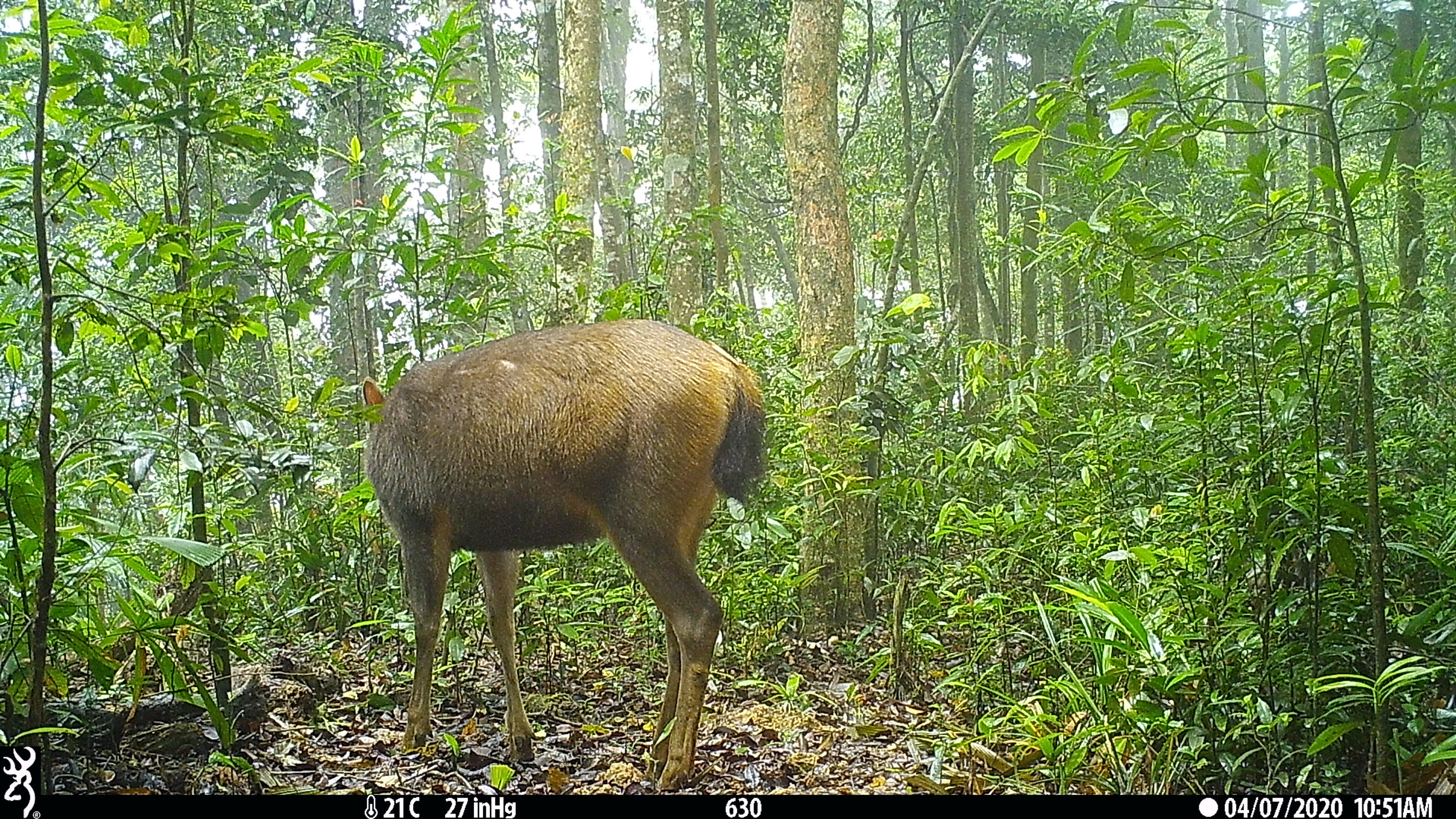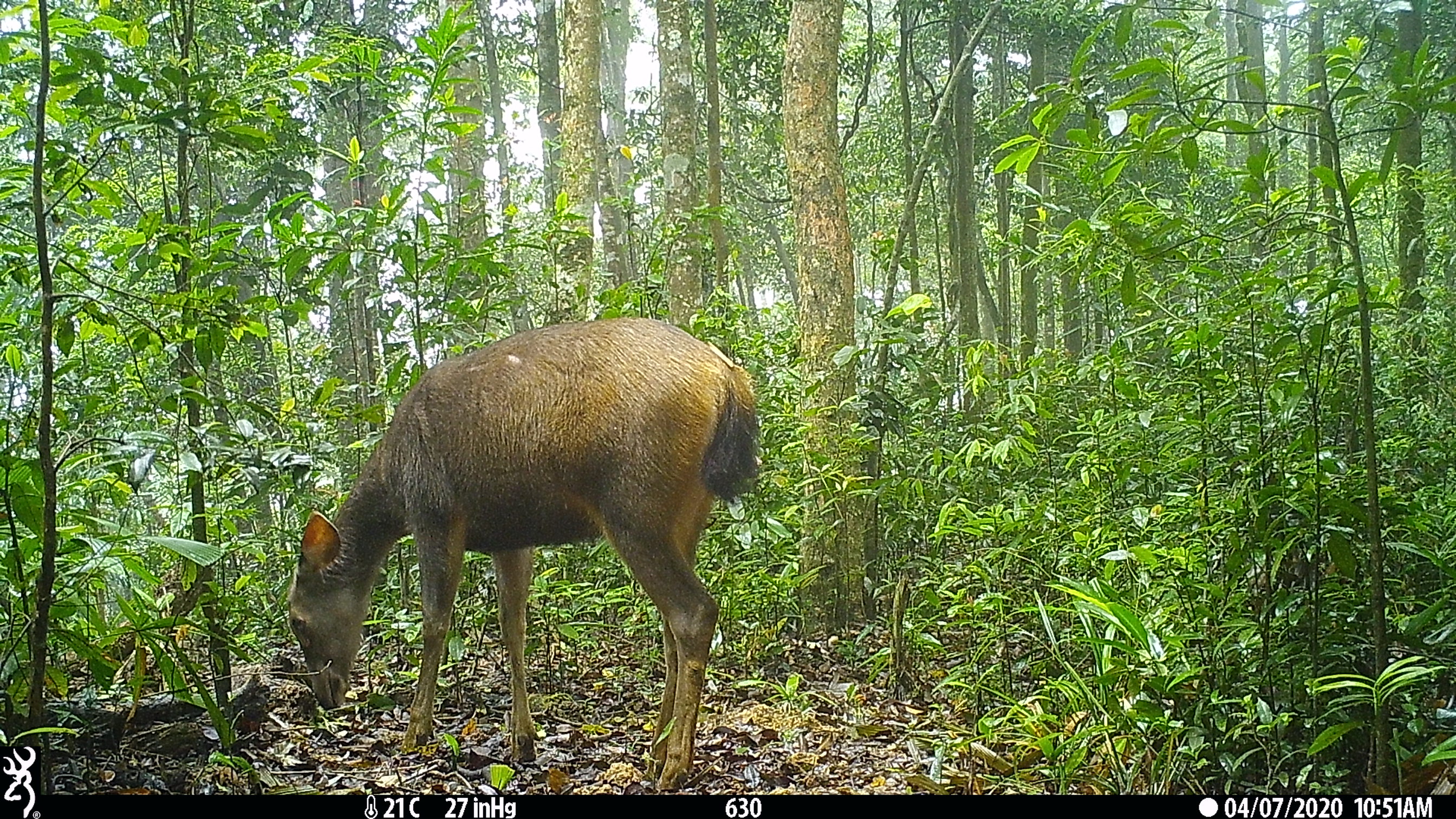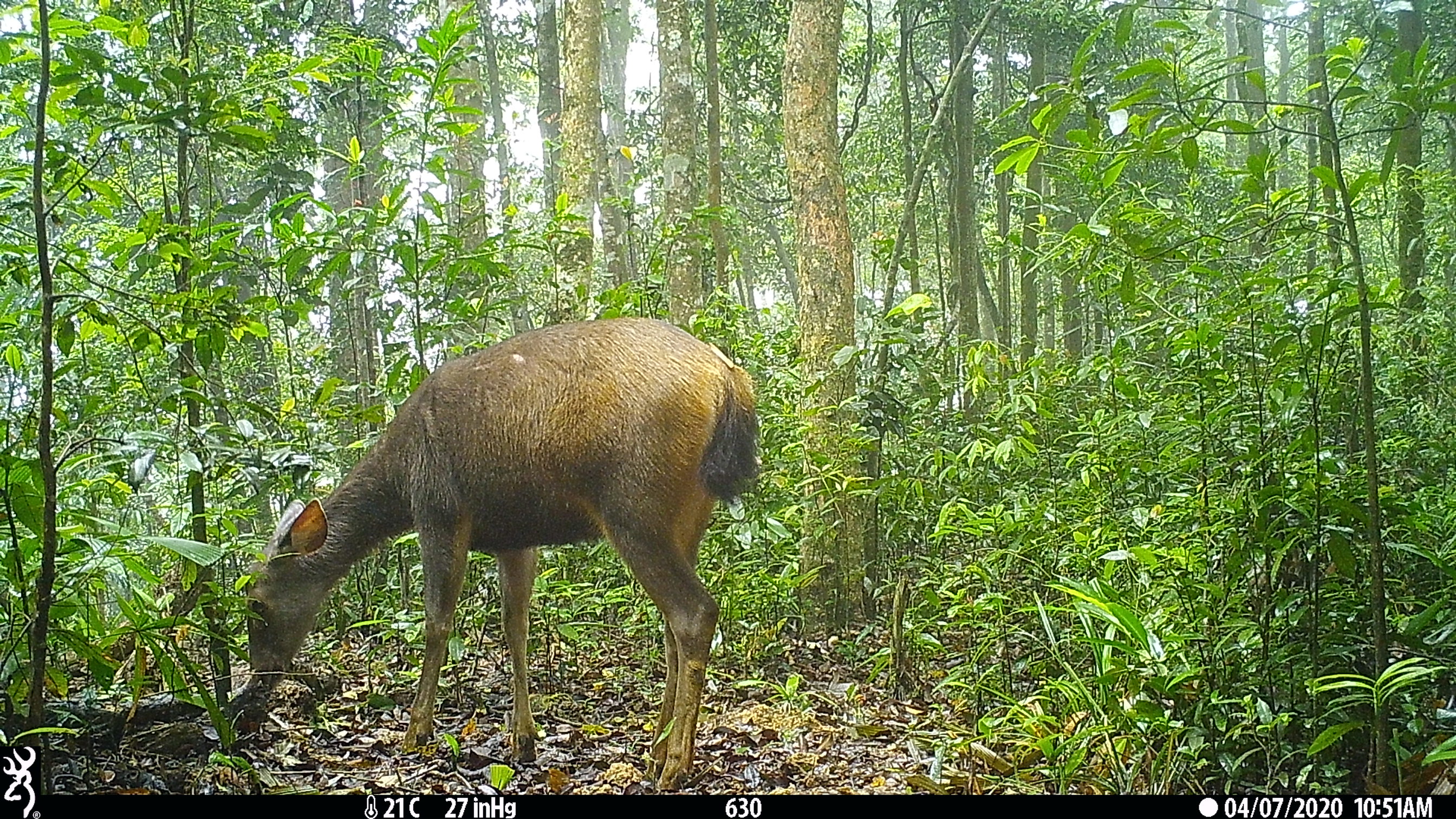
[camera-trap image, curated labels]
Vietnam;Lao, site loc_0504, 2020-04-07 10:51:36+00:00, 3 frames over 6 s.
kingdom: Animalia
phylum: Chordata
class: Mammalia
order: Artiodactyla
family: Cervidae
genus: Rusa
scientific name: Rusa unicolor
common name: sambar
Sambar (Rusa unicolor). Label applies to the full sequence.